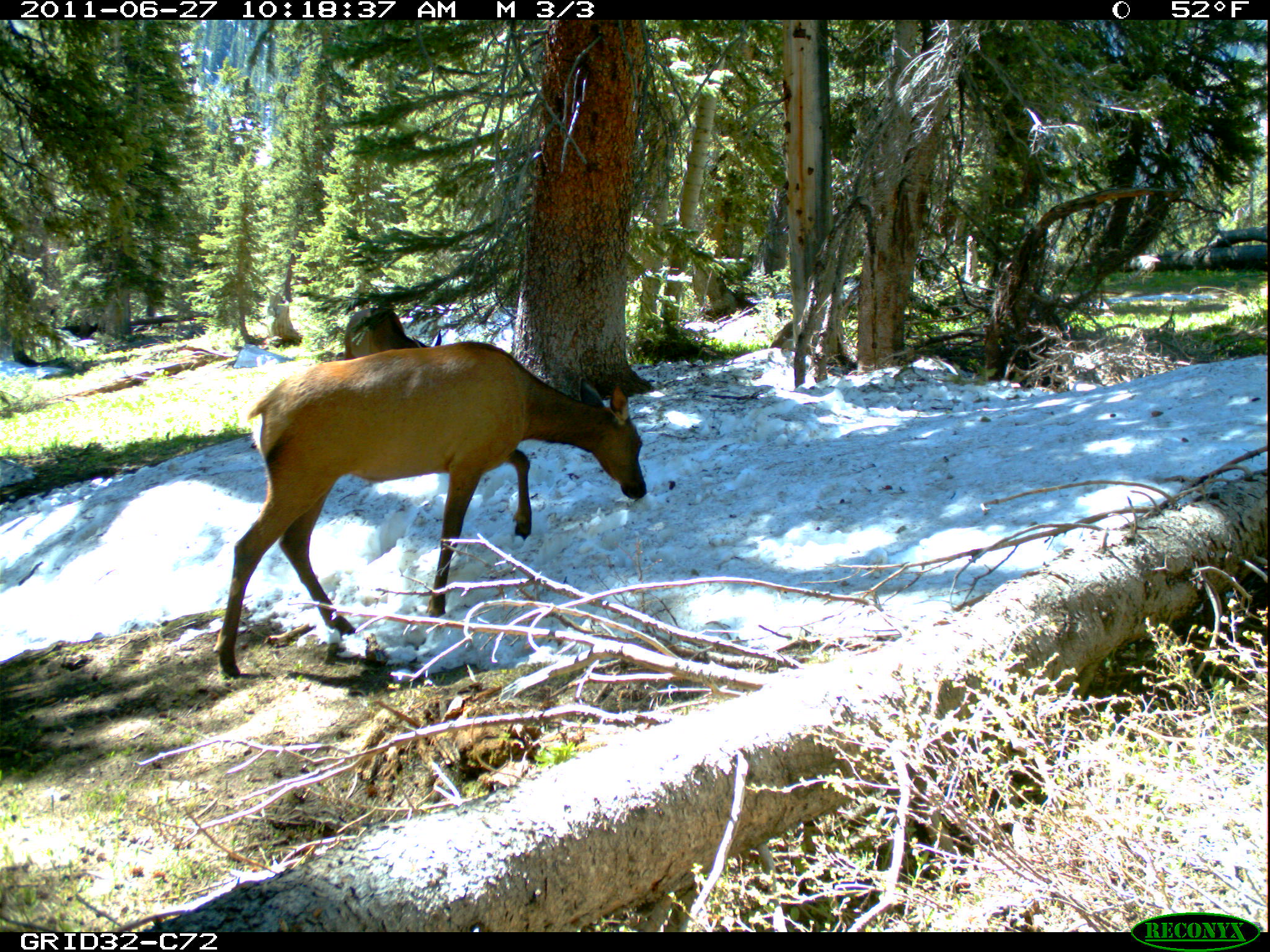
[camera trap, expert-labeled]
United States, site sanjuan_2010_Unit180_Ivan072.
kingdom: Animalia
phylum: Chordata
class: Mammalia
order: Artiodactyla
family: Cervidae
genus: Cervus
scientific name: Cervus elaphus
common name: red deer